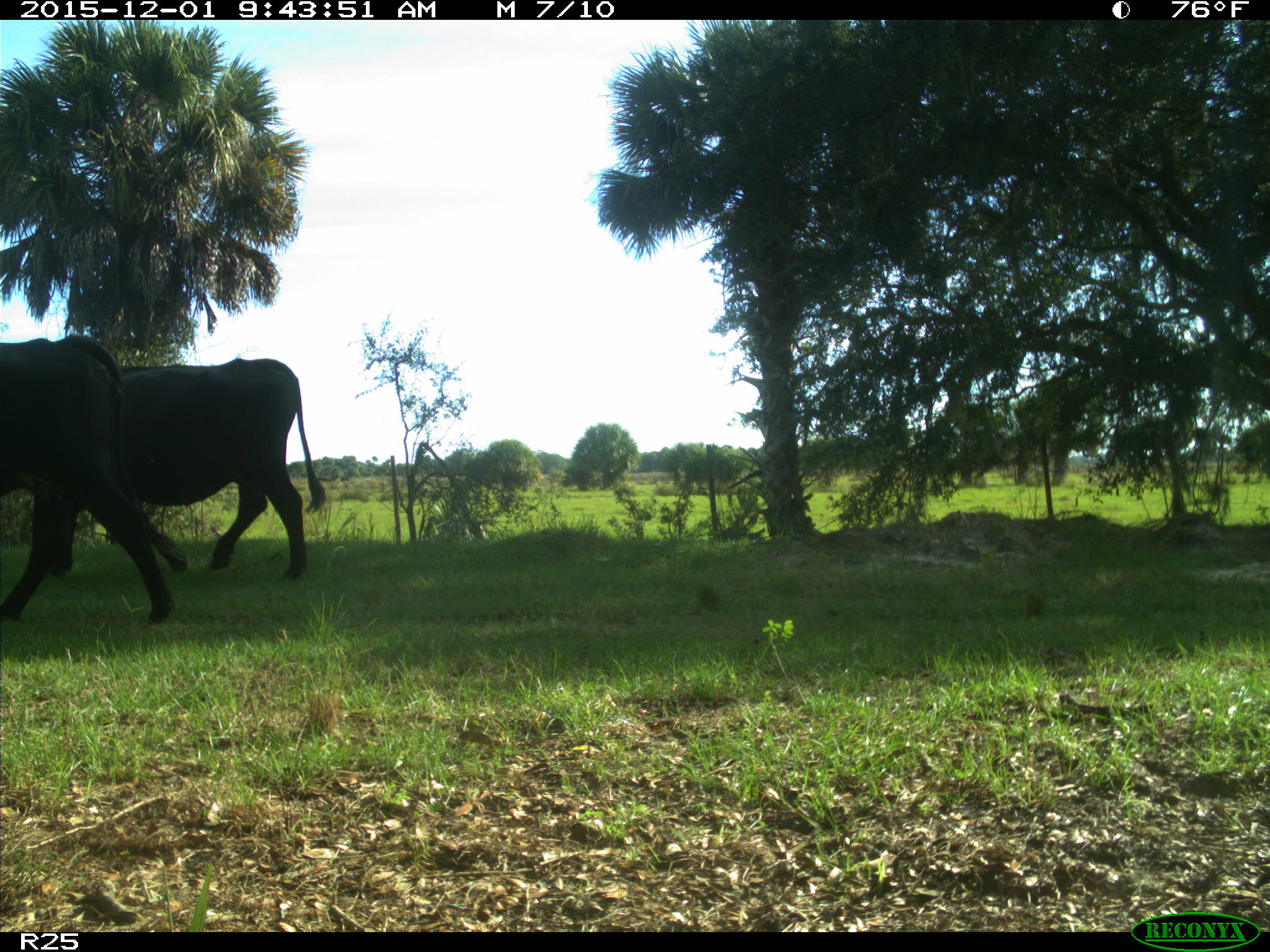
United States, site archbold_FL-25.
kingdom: Animalia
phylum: Chordata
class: Mammalia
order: Artiodactyla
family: Bovidae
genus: Bos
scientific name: Bos taurus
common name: domestic cow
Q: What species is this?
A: Bos taurus (domestic cow).